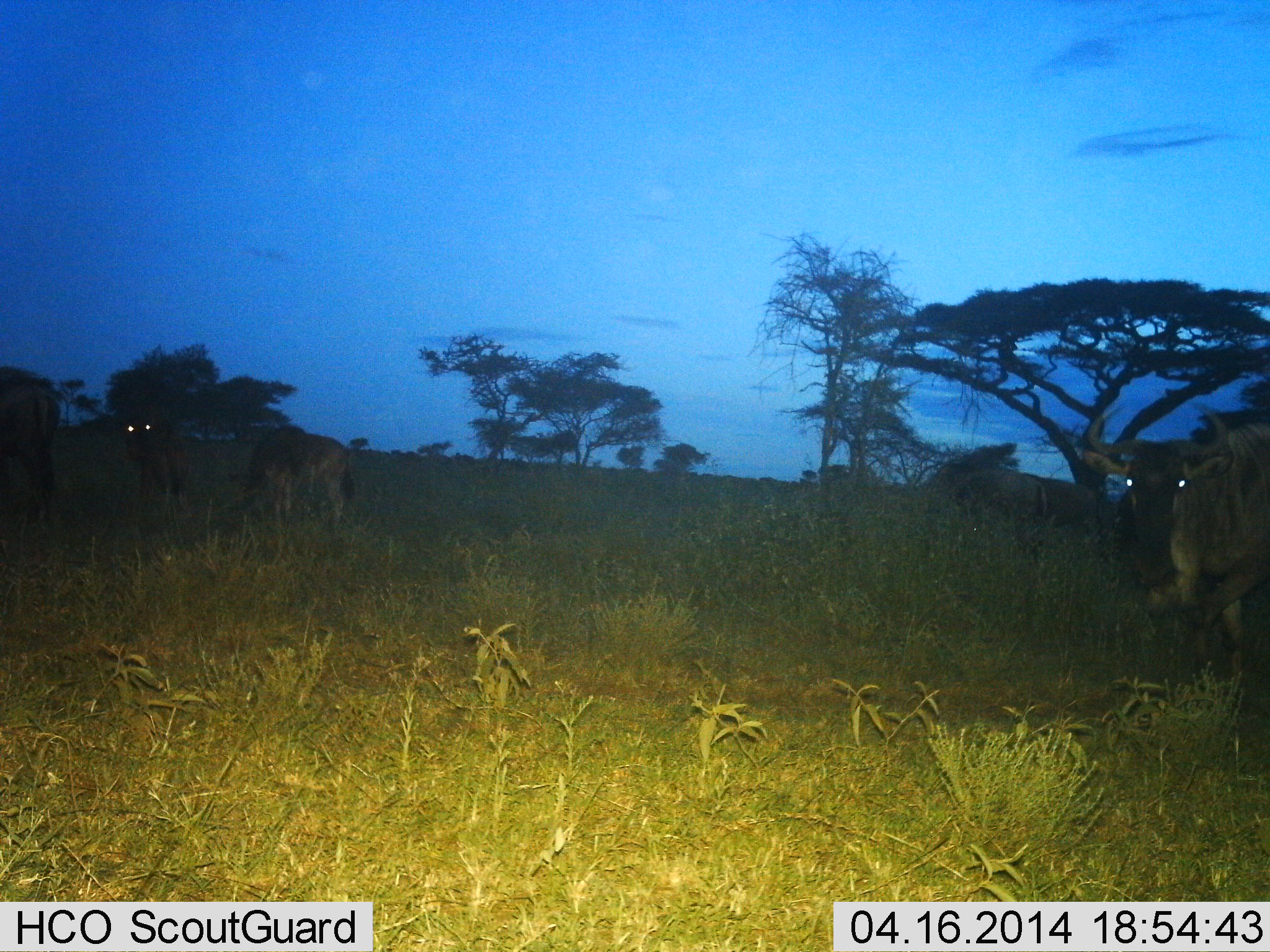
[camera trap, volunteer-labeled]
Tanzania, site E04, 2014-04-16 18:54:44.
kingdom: Animalia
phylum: Chordata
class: Mammalia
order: Artiodactyla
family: Bovidae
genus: Connochaetes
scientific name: Connochaetes taurinus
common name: blue wildebeest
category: wildebeest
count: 4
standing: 80%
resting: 0%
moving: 0%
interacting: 0%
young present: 10%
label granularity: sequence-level